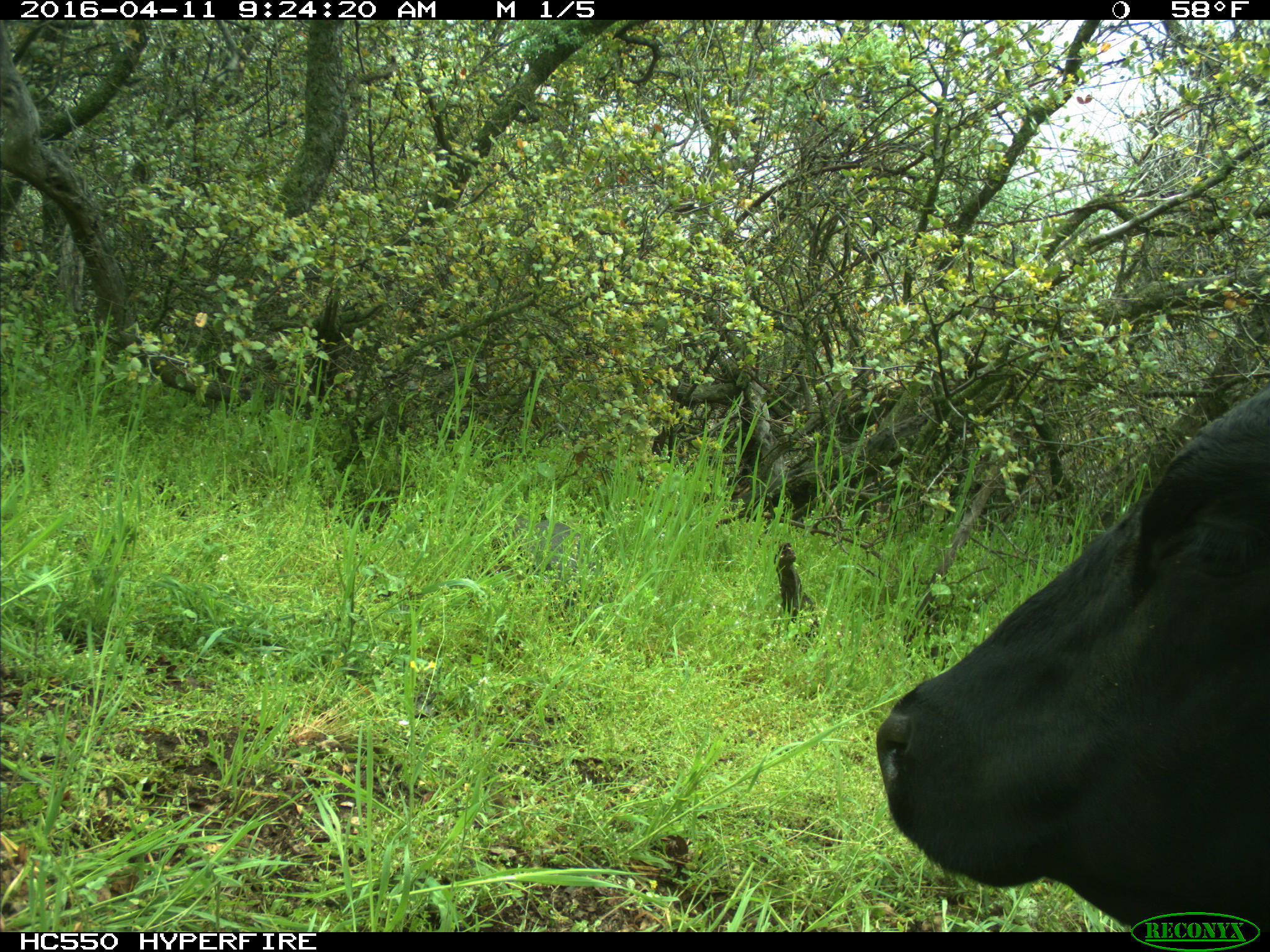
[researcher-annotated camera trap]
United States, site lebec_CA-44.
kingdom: Animalia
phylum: Chordata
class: Mammalia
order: Artiodactyla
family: Bovidae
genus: Bos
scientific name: Bos taurus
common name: domestic cow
Bos taurus (domestic cow).